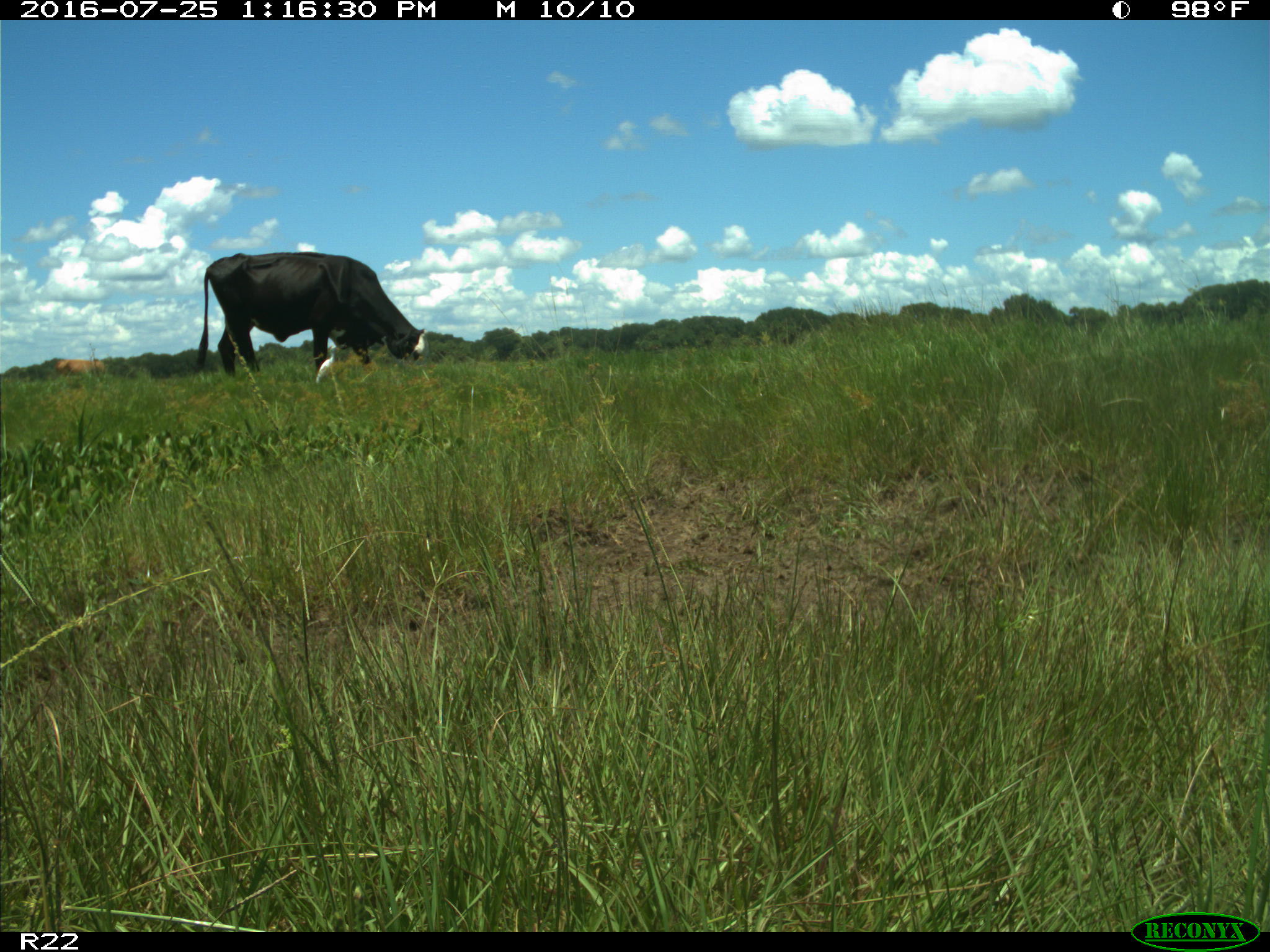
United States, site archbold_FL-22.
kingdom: Animalia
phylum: Chordata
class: Mammalia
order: Artiodactyla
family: Bovidae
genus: Bos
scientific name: Bos taurus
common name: domestic cow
Bos taurus (domestic cow).